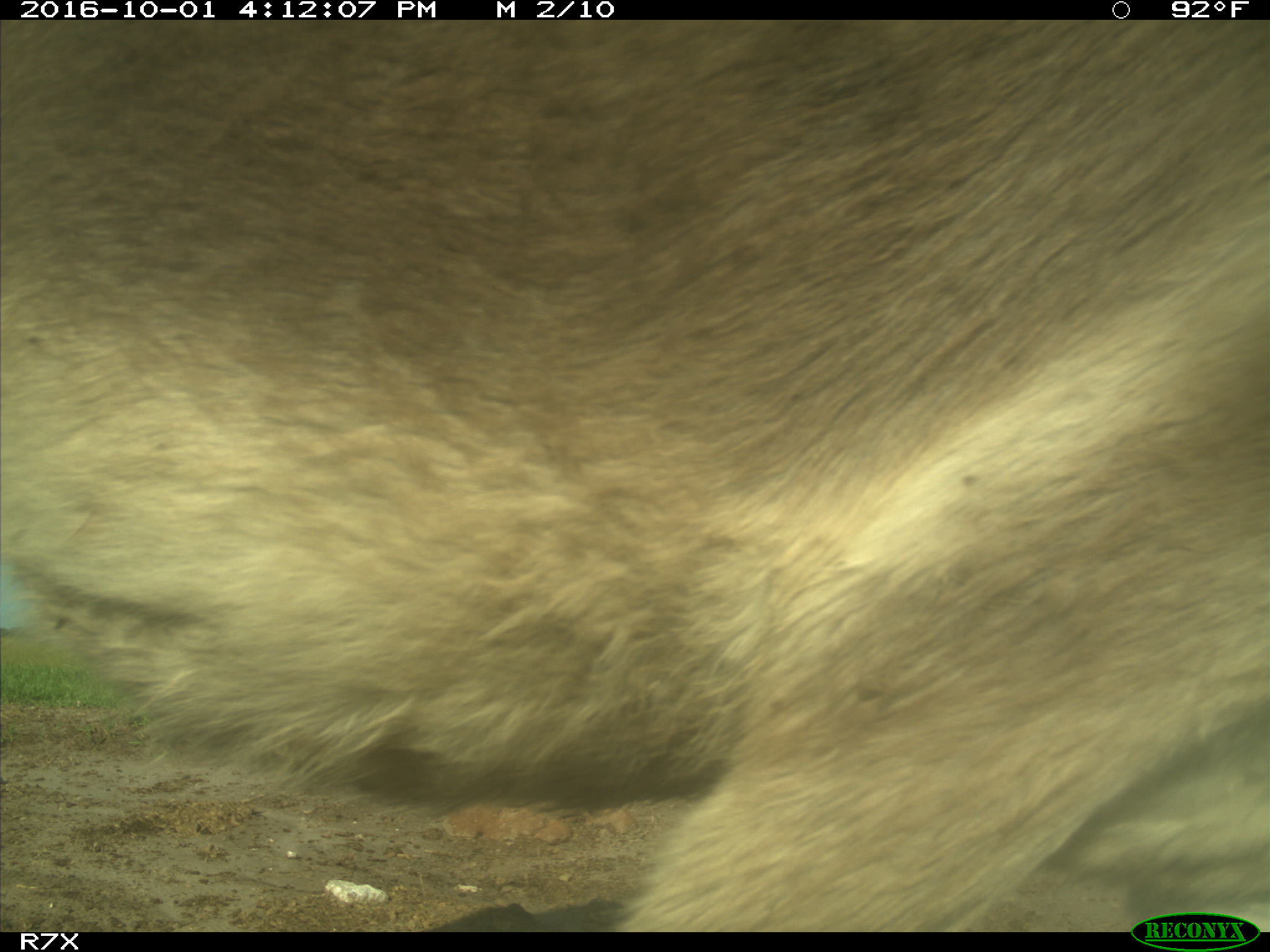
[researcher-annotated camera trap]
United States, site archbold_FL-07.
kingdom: Animalia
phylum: Chordata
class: Mammalia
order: Perissodactyla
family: Equidae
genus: Equus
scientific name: Equus africanus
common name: african wild ass